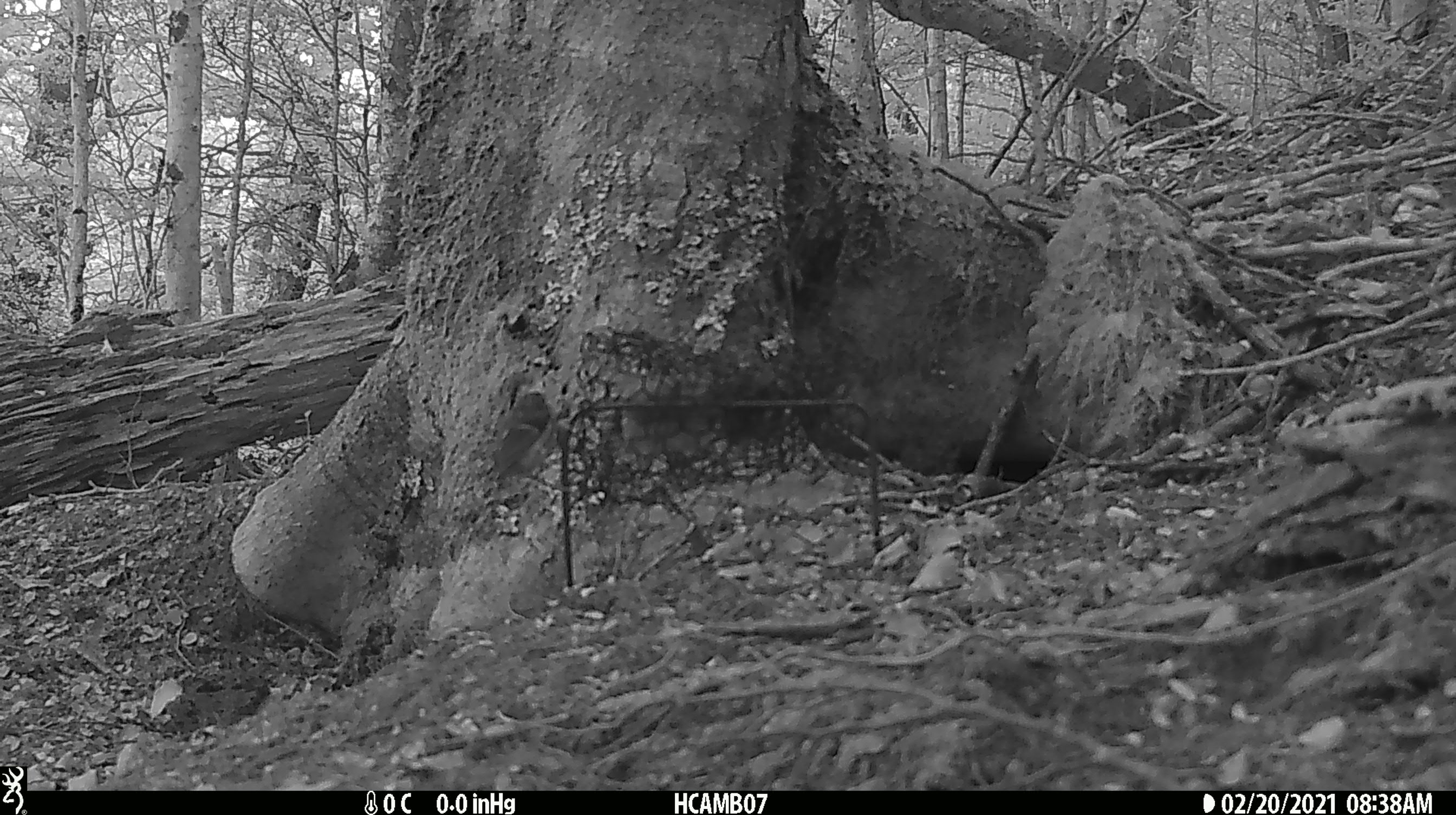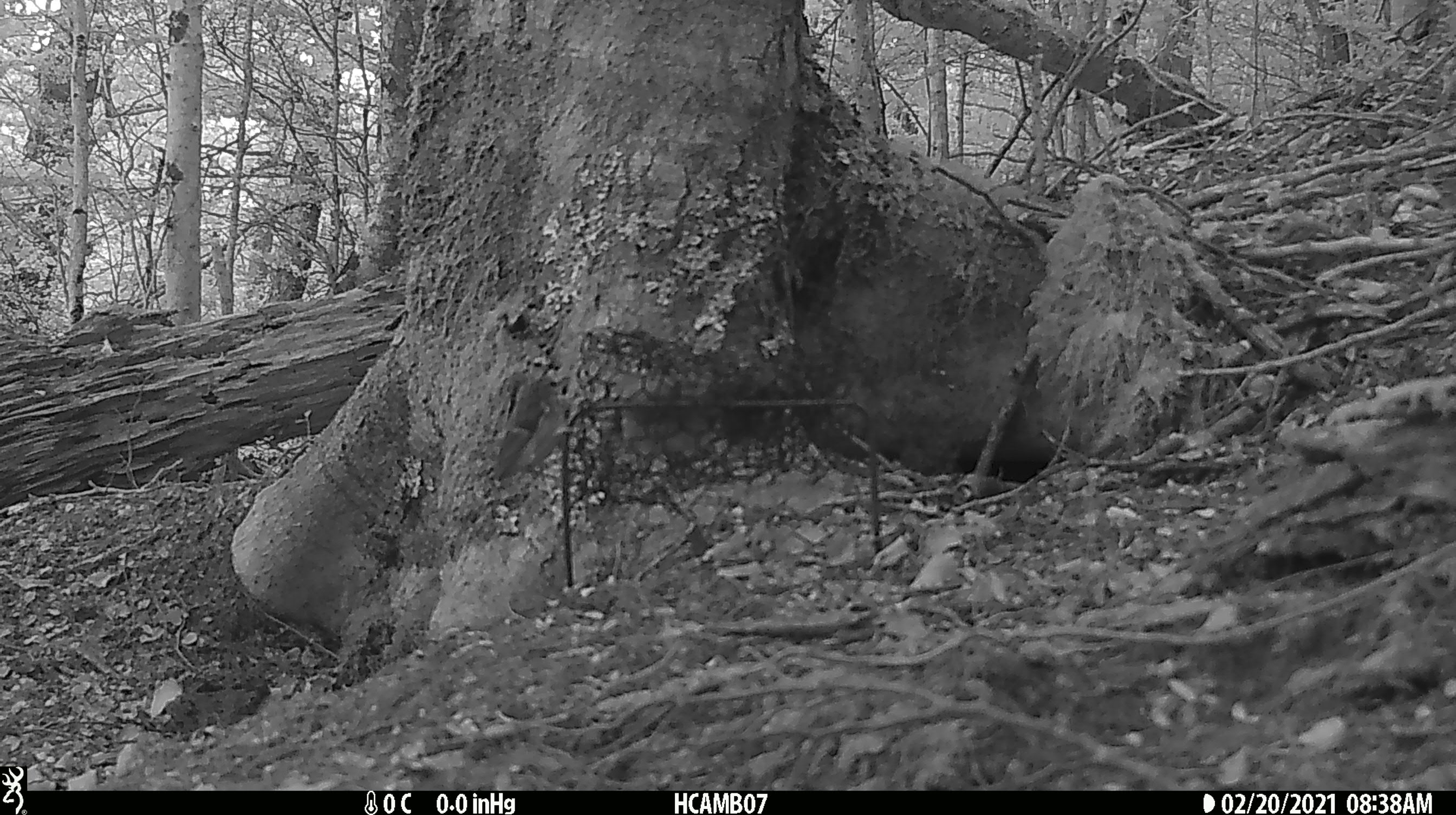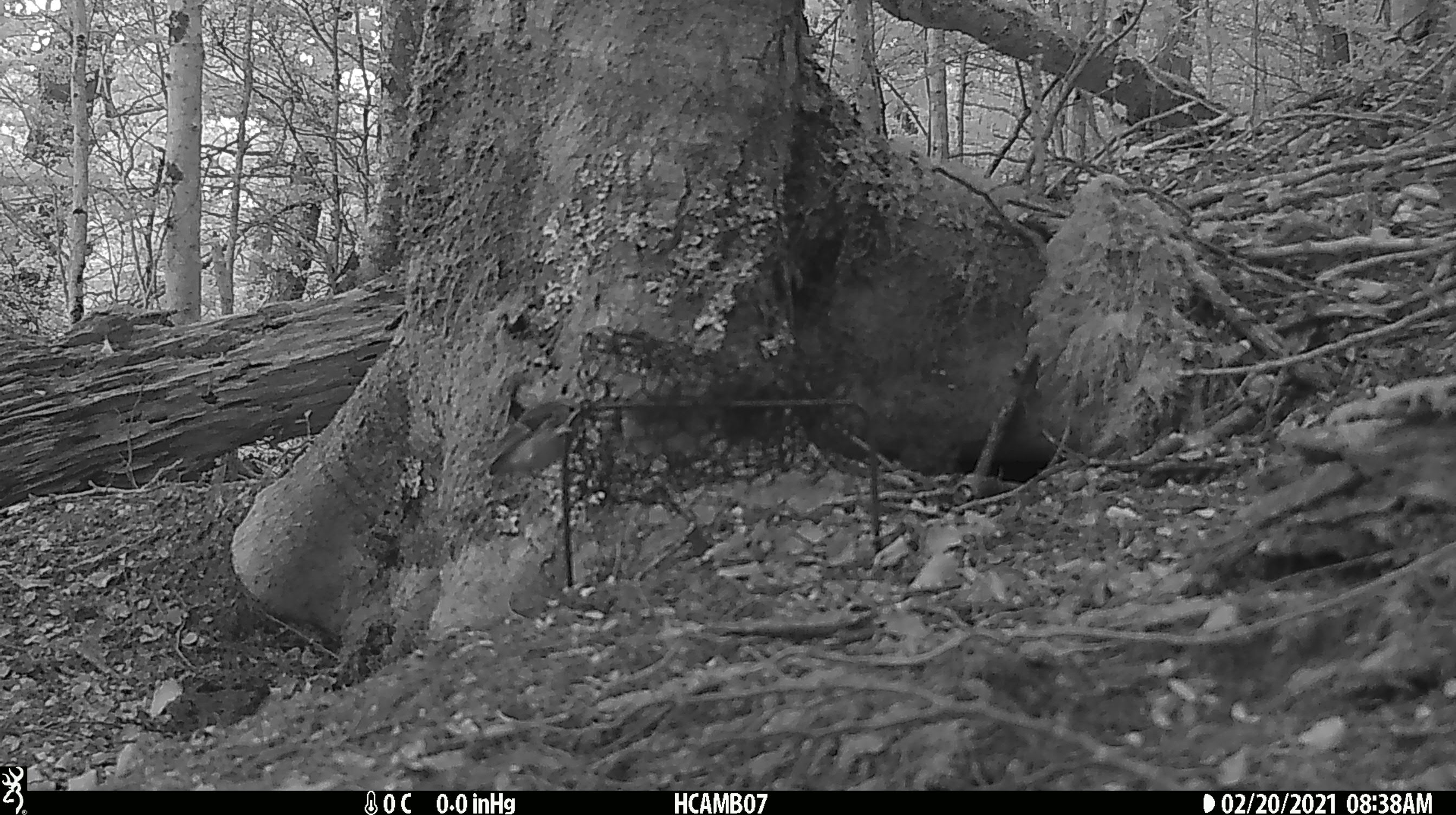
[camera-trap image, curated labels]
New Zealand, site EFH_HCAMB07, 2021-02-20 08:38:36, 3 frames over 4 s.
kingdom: Animalia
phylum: Chordata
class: Aves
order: Passeriformes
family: Acanthisittidae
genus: Acanthisitta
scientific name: Acanthisitta chloris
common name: rifleman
Rifleman (Acanthisitta chloris).